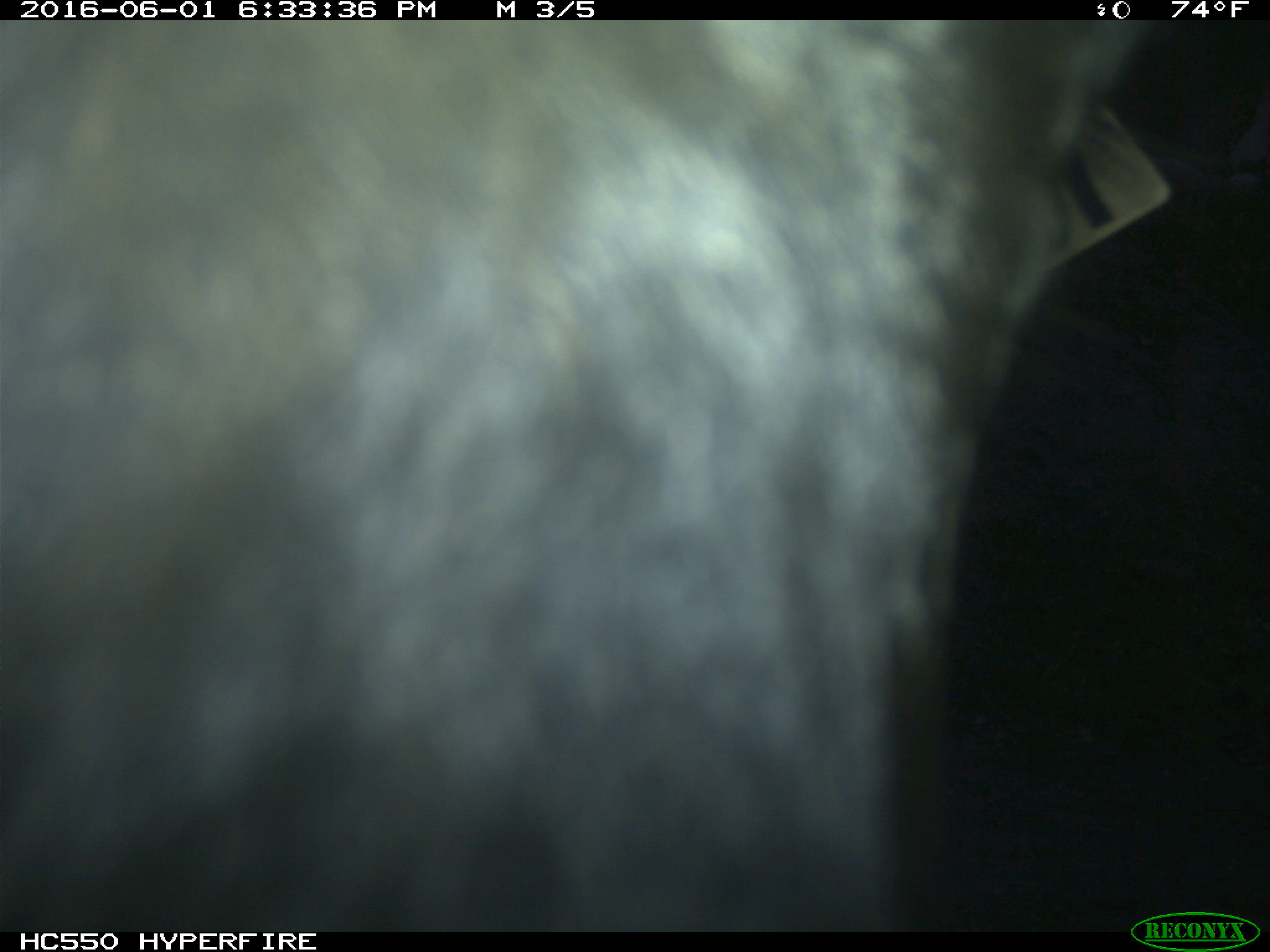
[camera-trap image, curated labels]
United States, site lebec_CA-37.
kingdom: Animalia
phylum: Chordata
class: Mammalia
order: Artiodactyla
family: Bovidae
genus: Bos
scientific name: Bos taurus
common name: domestic cow